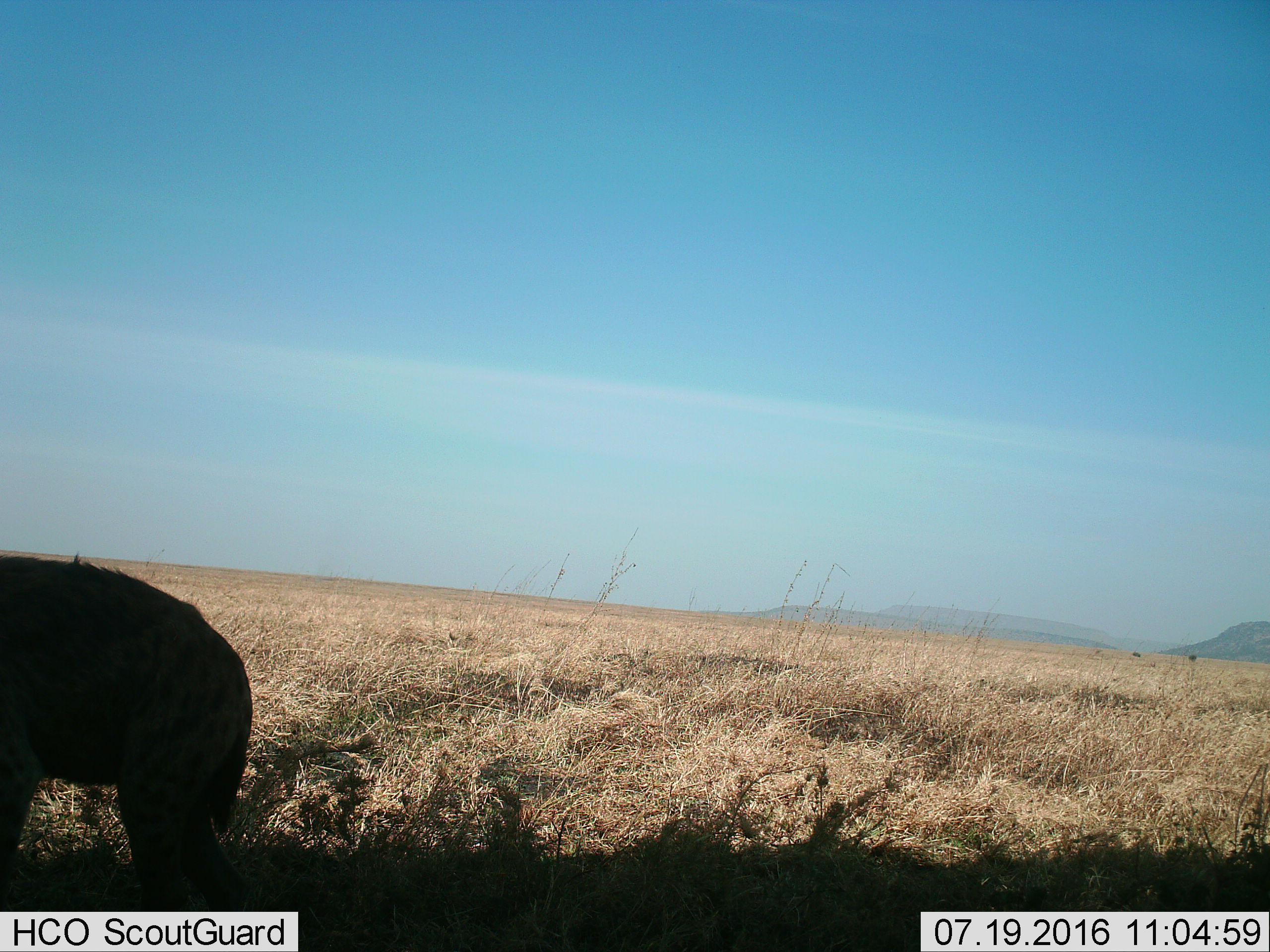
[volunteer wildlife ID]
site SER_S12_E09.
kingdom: Animalia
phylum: Chordata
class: Mammalia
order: Carnivora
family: Hyaenidae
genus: Crocuta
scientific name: Crocuta crocuta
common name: spotted hyena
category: hyenaspotted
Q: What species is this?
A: Hyenaspotted (spotted hyena) (Crocuta crocuta).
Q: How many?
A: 1.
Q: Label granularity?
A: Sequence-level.